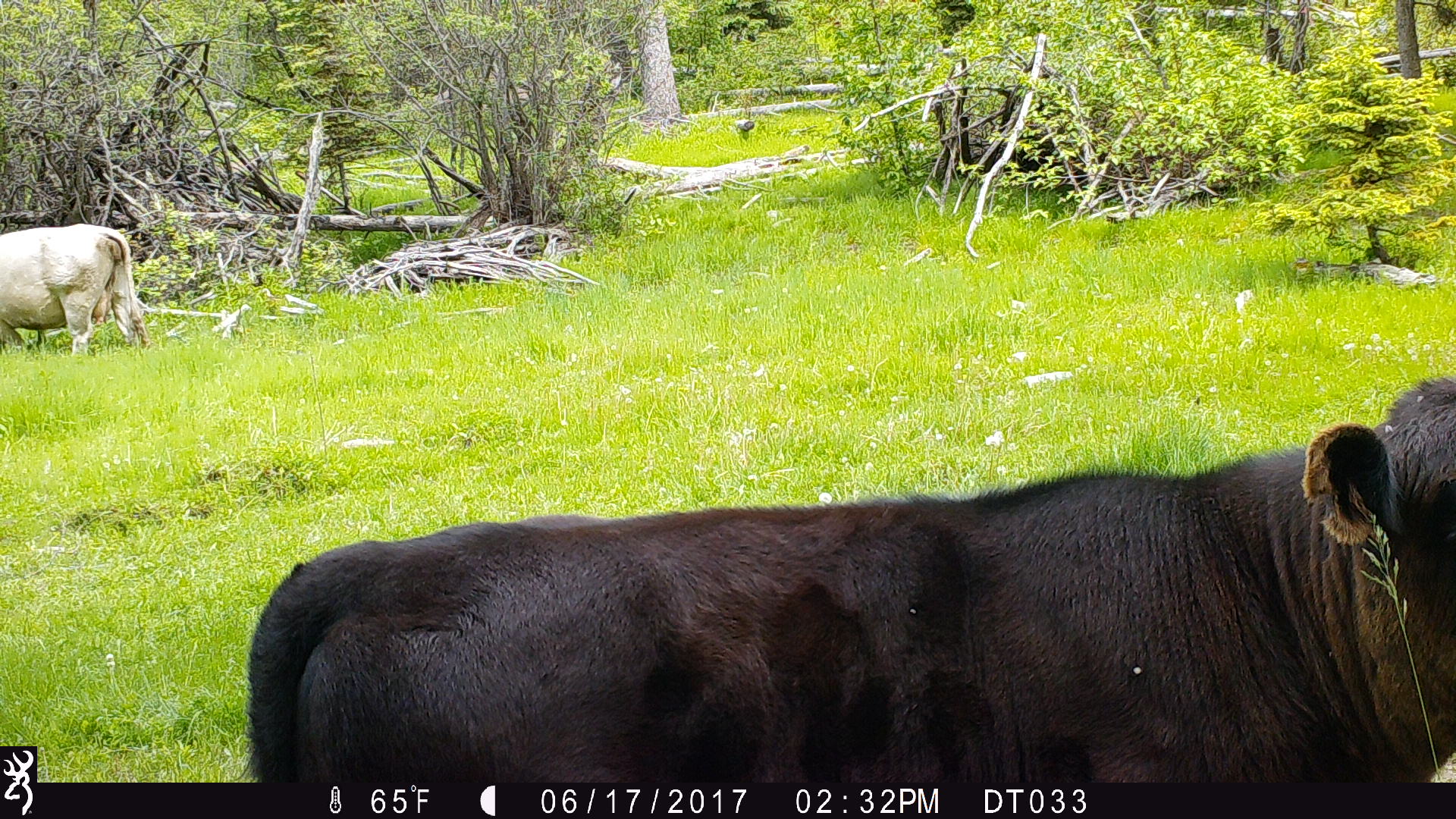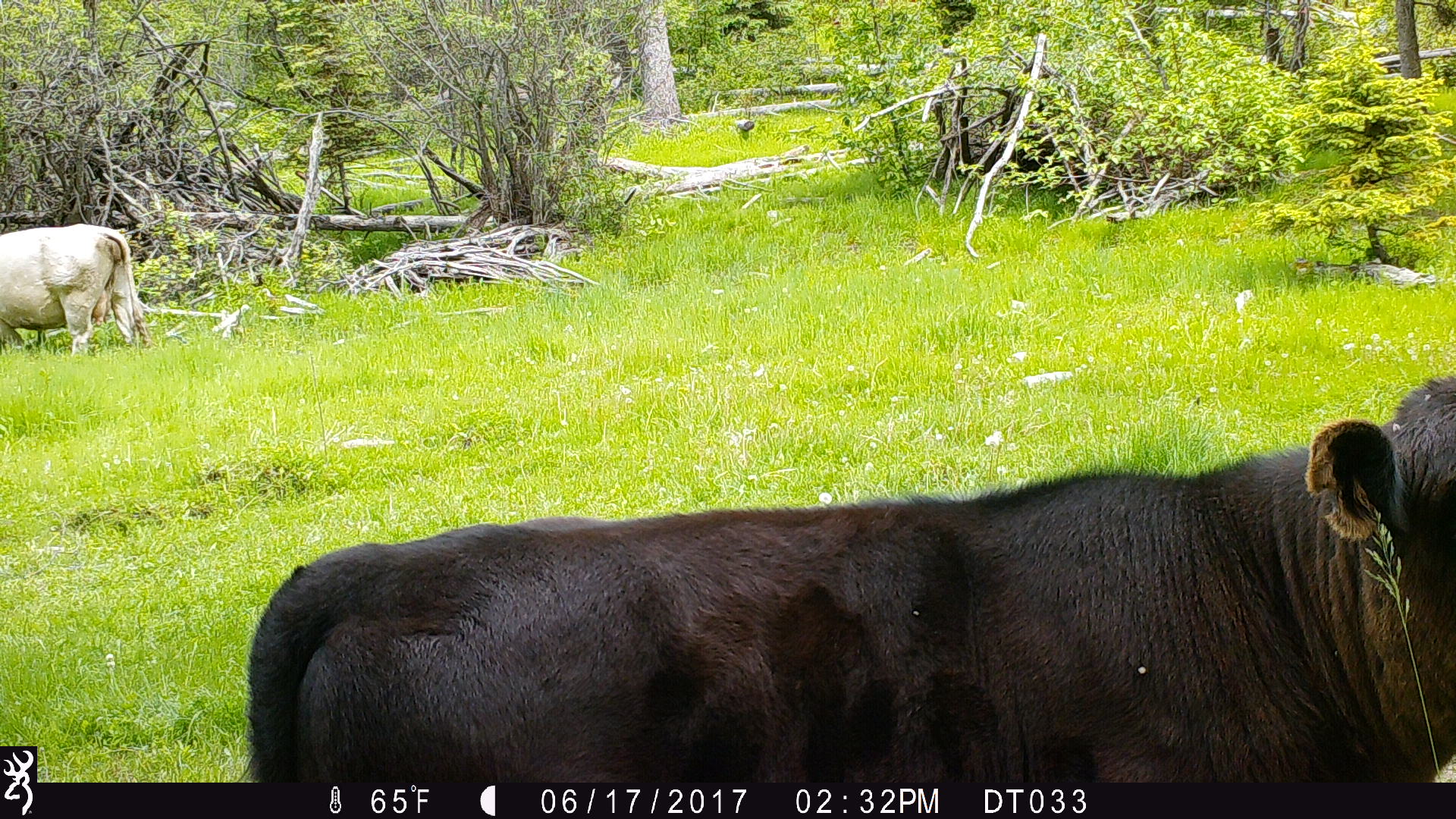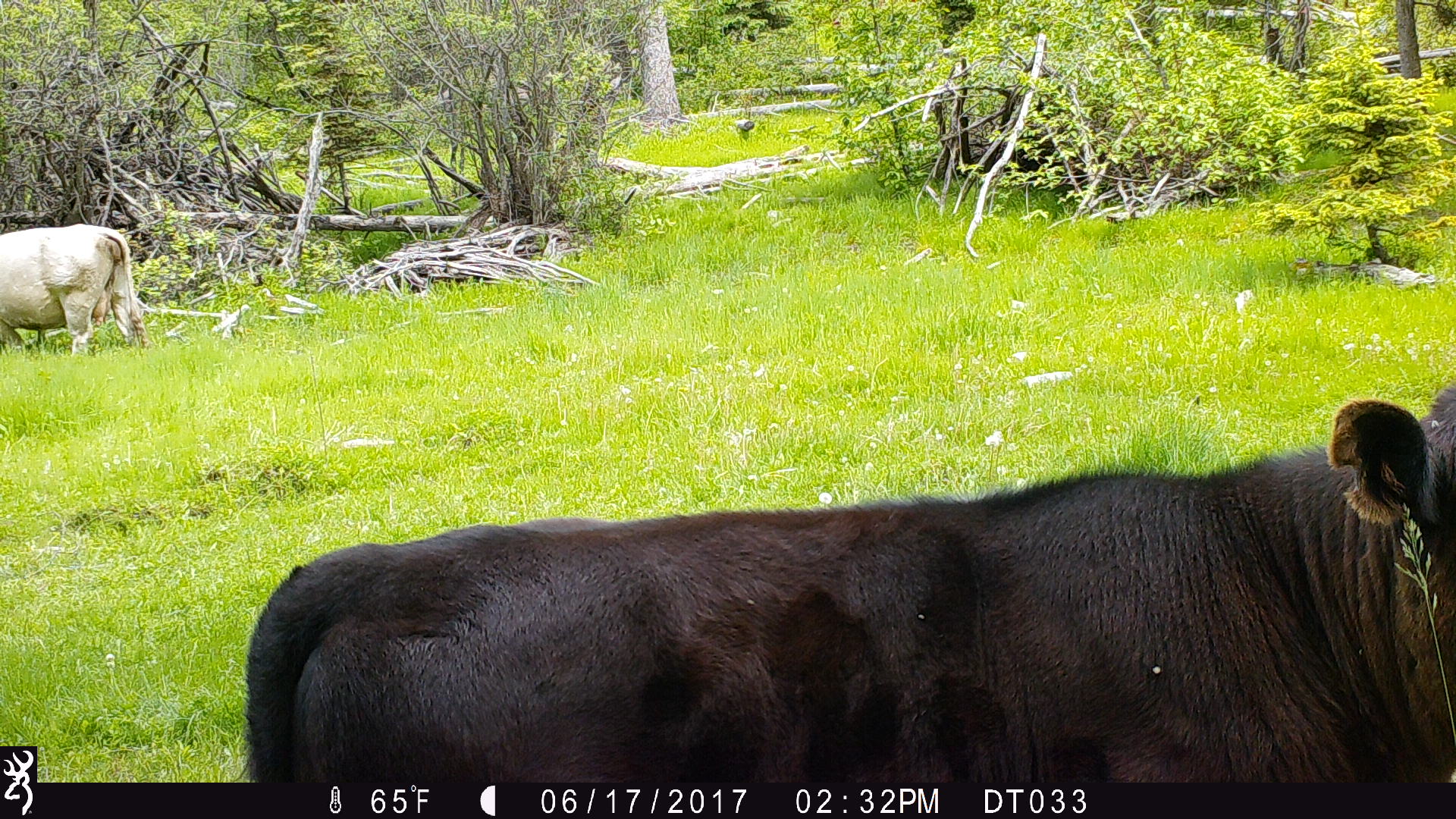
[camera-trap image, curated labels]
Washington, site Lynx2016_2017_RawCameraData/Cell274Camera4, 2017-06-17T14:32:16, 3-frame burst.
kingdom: Animalia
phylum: Chordata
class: Mammalia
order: Artiodactyla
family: Bovidae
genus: Bos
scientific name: Bos taurus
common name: domestic cattle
Domestic cattle (Bos taurus). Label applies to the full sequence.